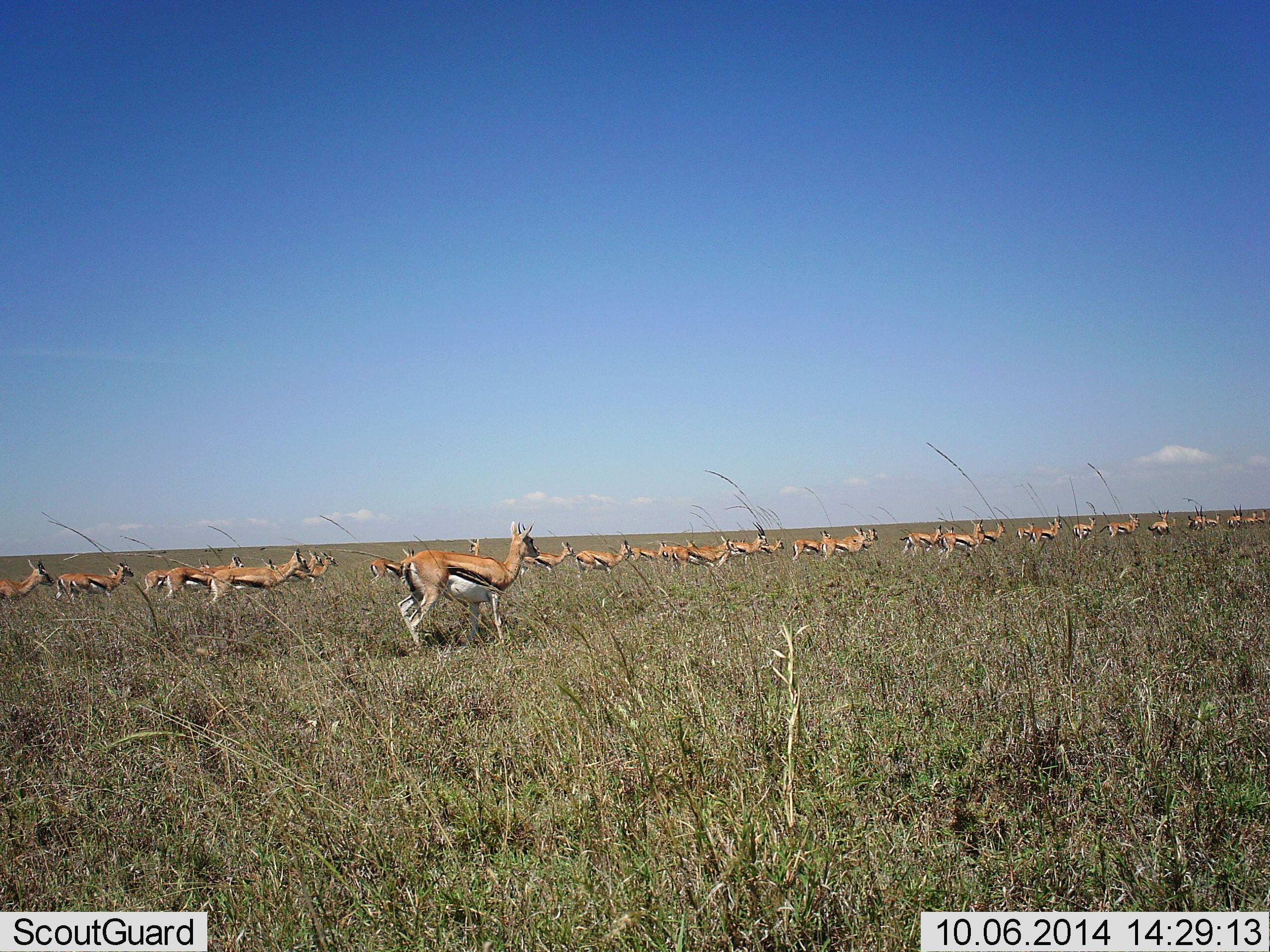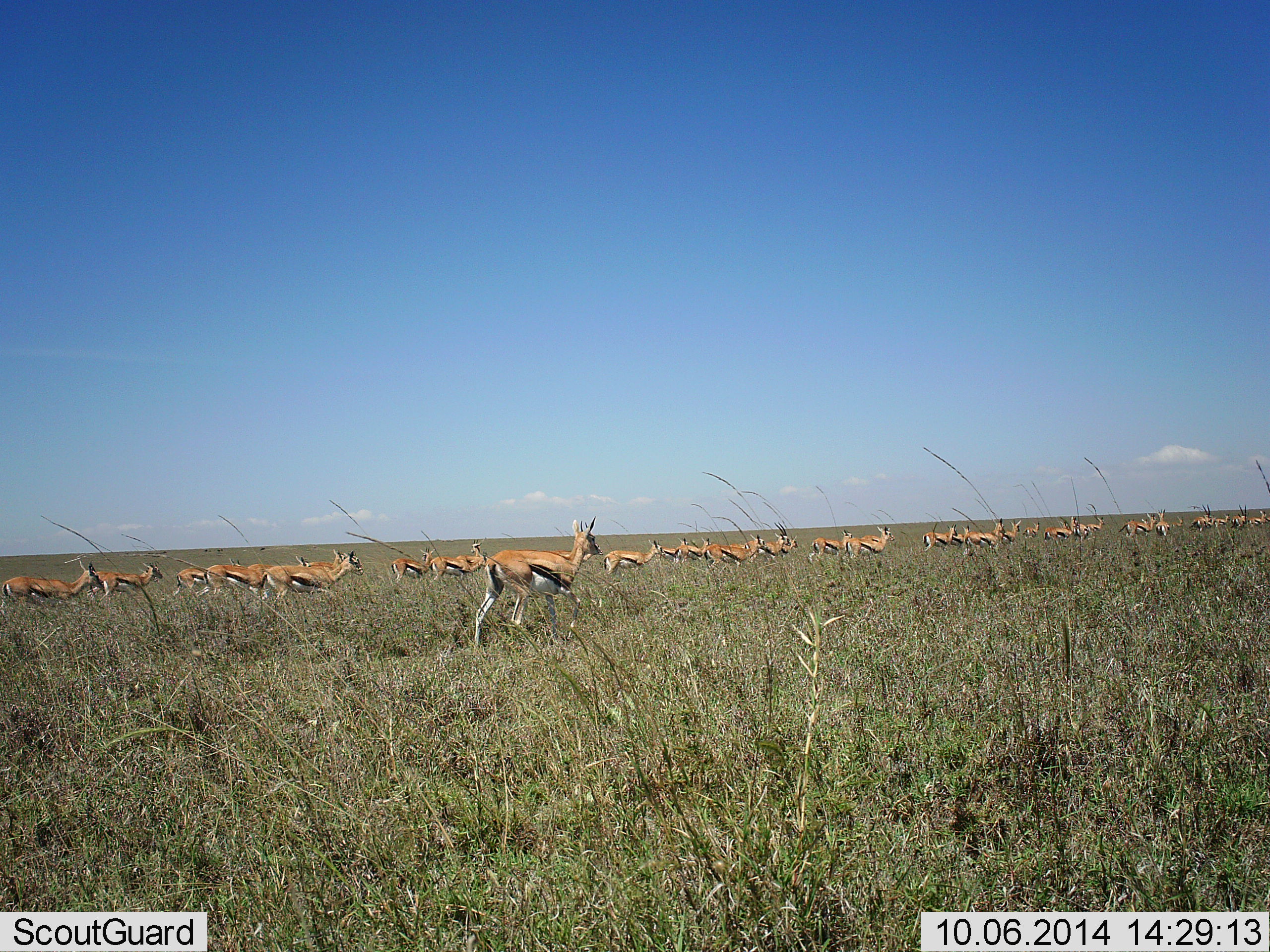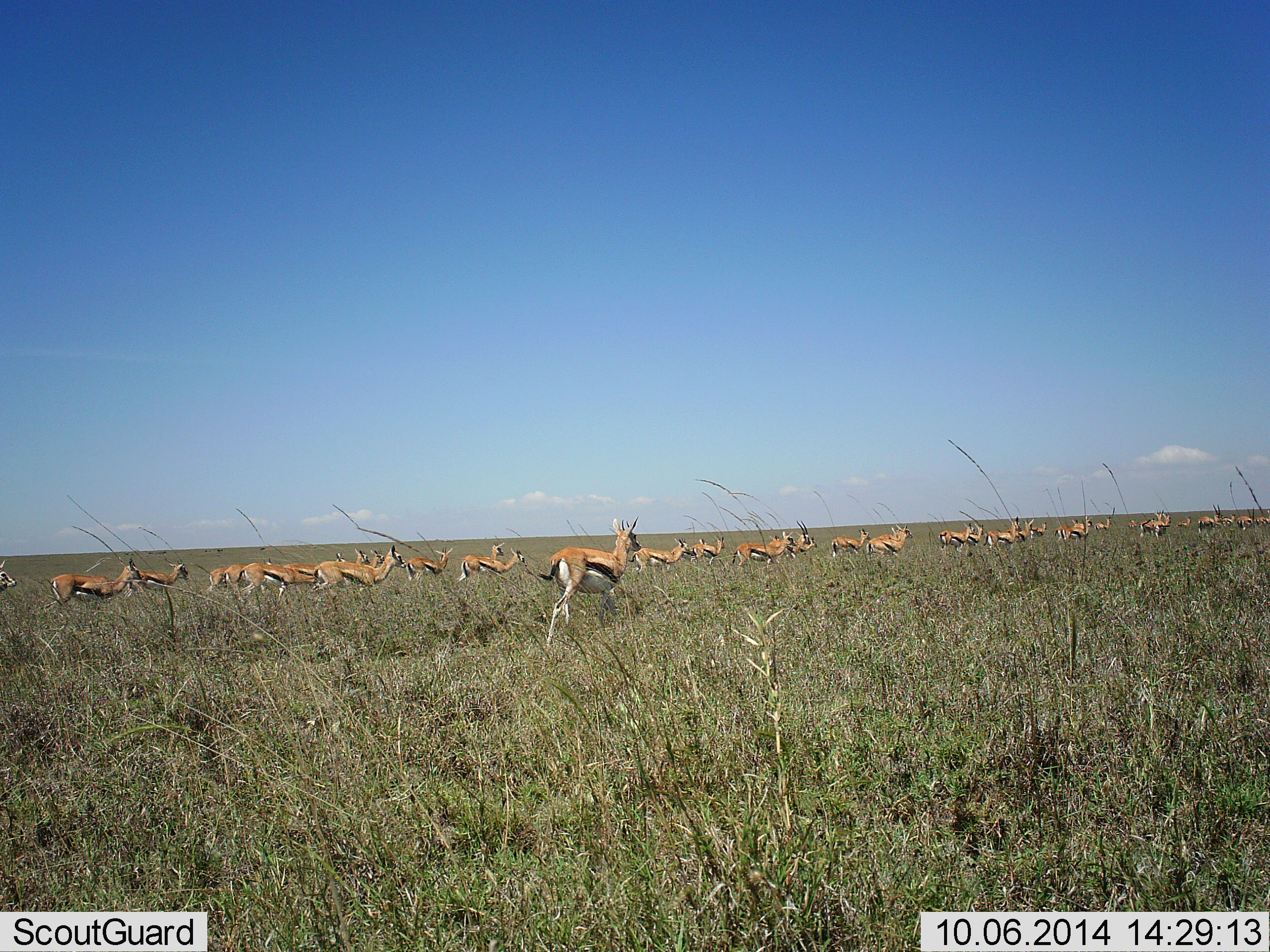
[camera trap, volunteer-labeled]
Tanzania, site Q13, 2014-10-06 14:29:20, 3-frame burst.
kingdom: Animalia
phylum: Chordata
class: Mammalia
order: Artiodactyla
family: Bovidae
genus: Eudorcas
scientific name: Eudorcas thomsonii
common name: thomson's gazelle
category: gazellethomsons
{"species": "gazellethomsons (thomson's gazelle) (Eudorcas thomsonii)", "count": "11-50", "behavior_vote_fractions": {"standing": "0%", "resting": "0%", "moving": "100%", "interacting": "0%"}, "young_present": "0%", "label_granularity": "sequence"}